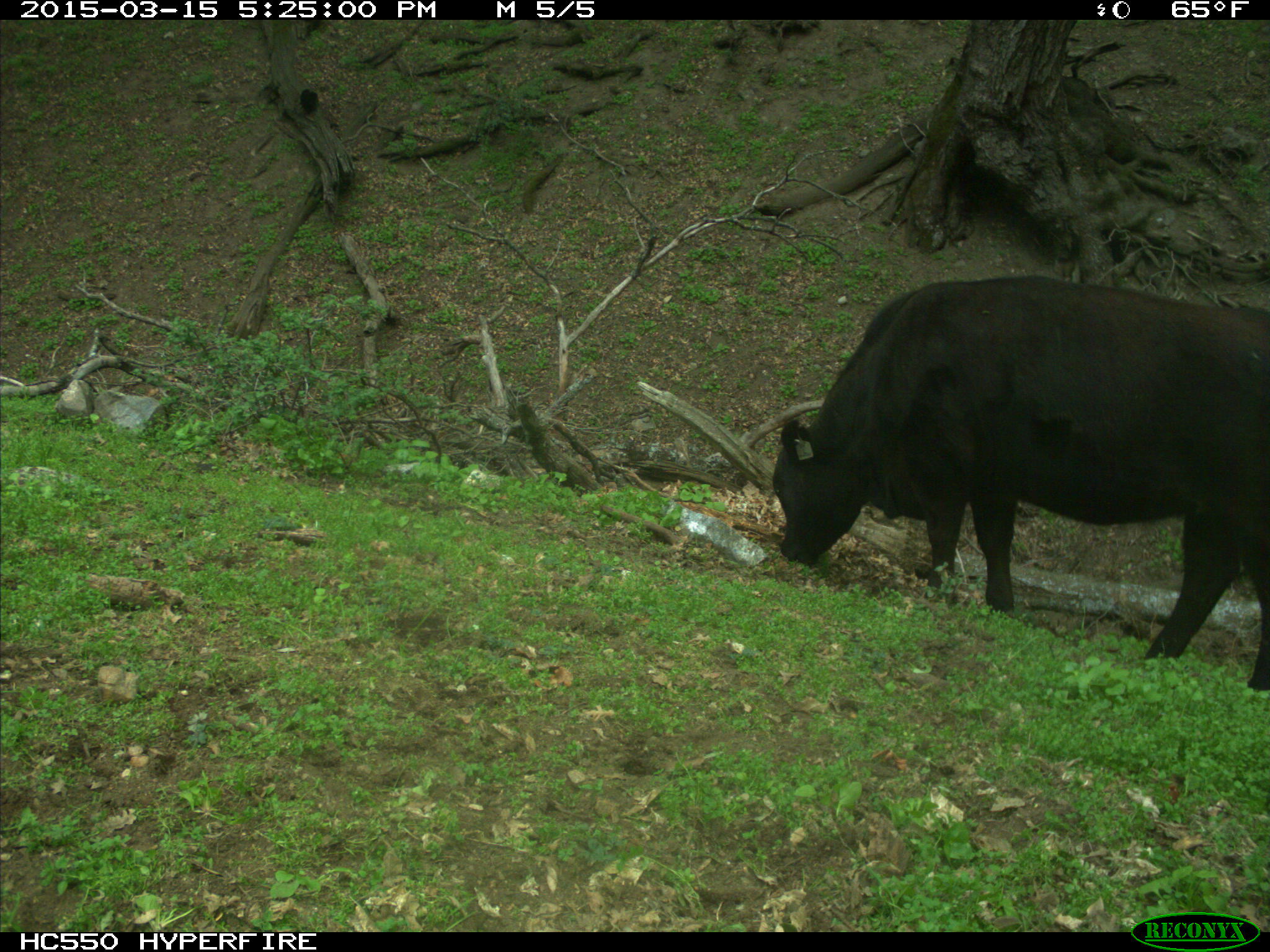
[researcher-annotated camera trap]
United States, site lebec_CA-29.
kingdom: Animalia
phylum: Chordata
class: Mammalia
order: Artiodactyla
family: Bovidae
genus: Bos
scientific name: Bos taurus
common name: domestic cow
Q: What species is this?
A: Bos taurus (domestic cow).